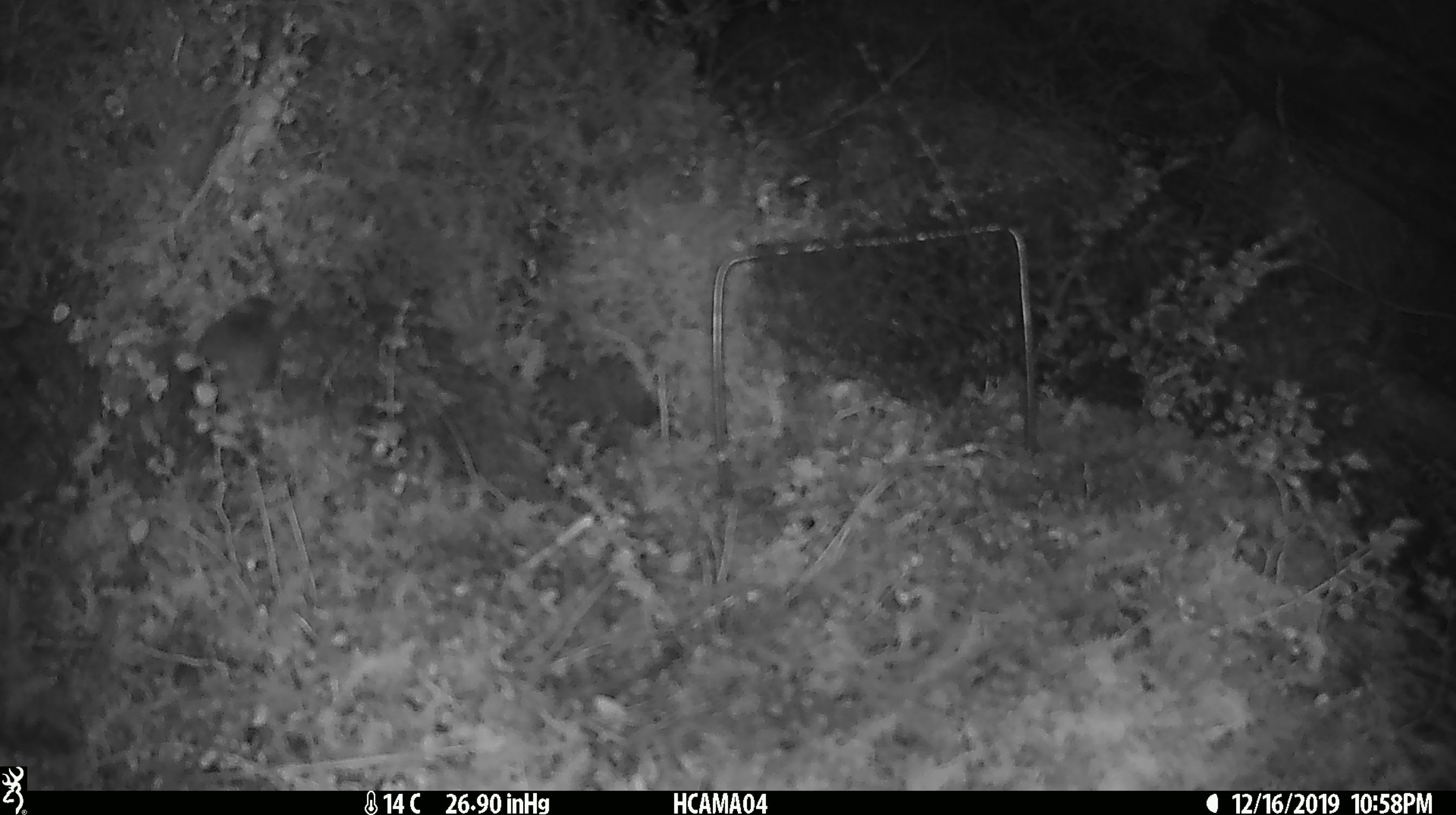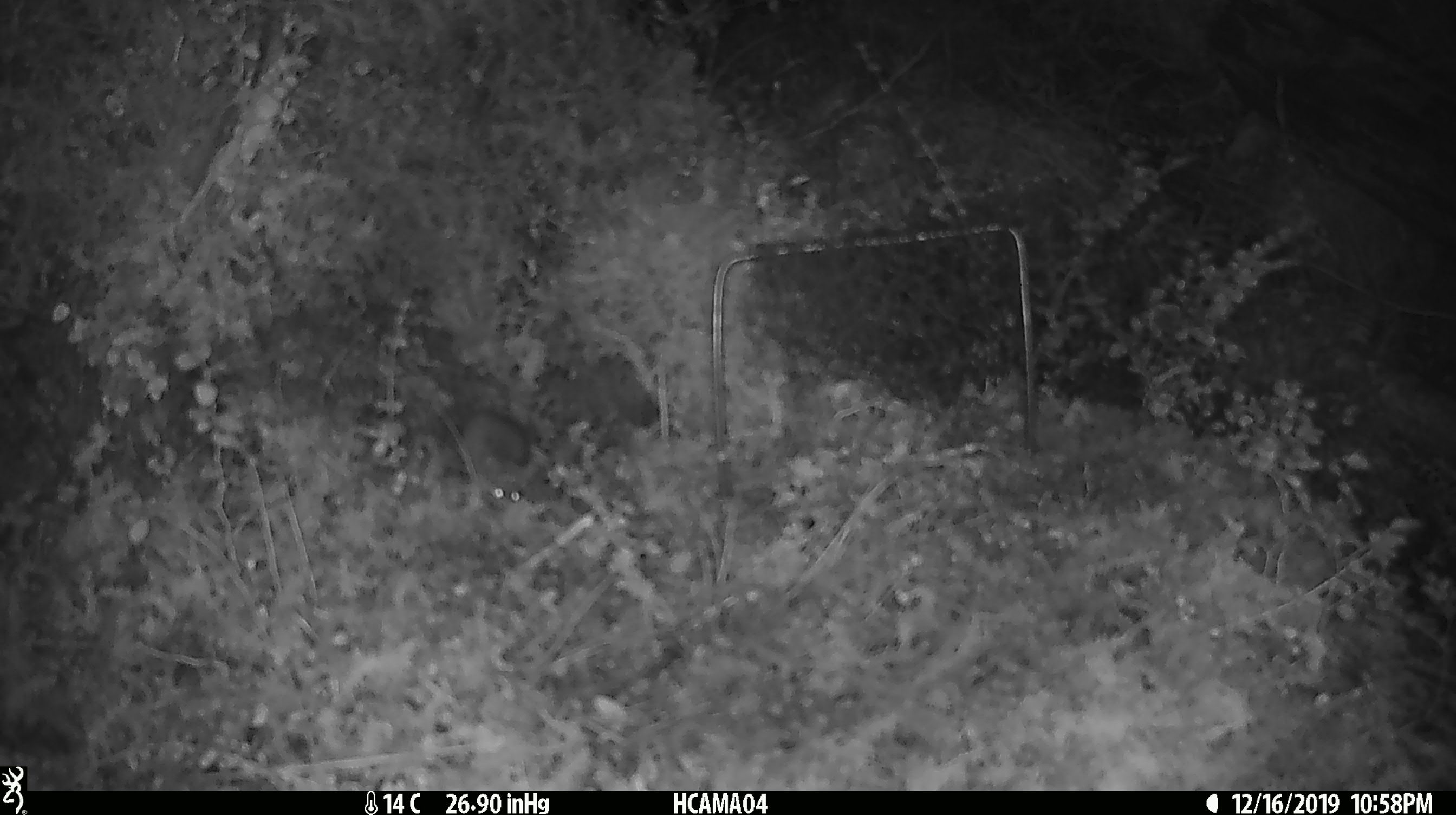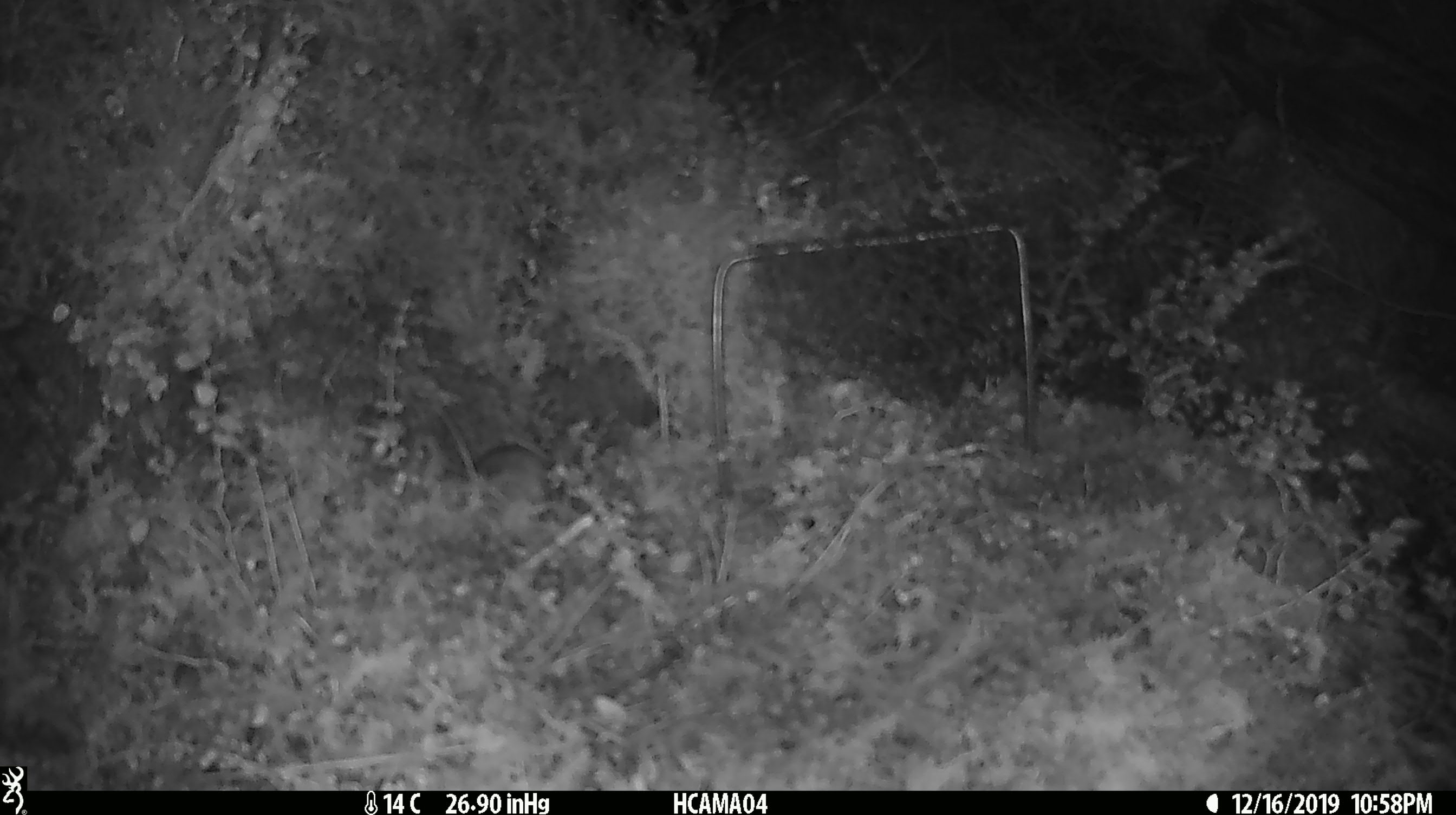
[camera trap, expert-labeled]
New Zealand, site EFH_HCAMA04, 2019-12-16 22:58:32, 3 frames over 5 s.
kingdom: Animalia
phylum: Chordata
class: Mammalia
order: Rodentia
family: Muridae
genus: Mus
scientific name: Mus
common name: mouse